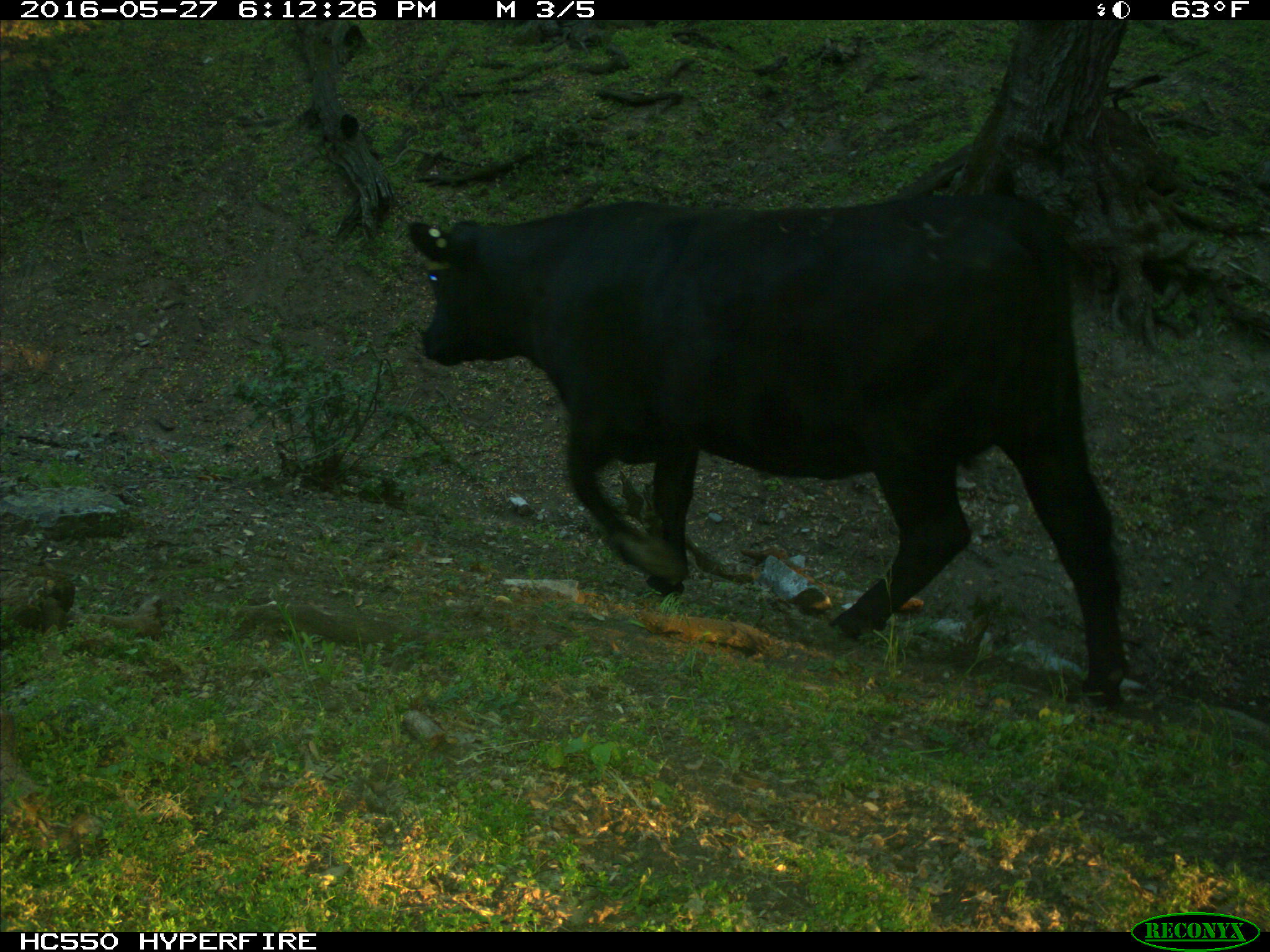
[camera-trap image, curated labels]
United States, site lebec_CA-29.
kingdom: Animalia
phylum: Chordata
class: Mammalia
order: Artiodactyla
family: Bovidae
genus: Bos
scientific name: Bos taurus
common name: domestic cow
Bos taurus (domestic cow).